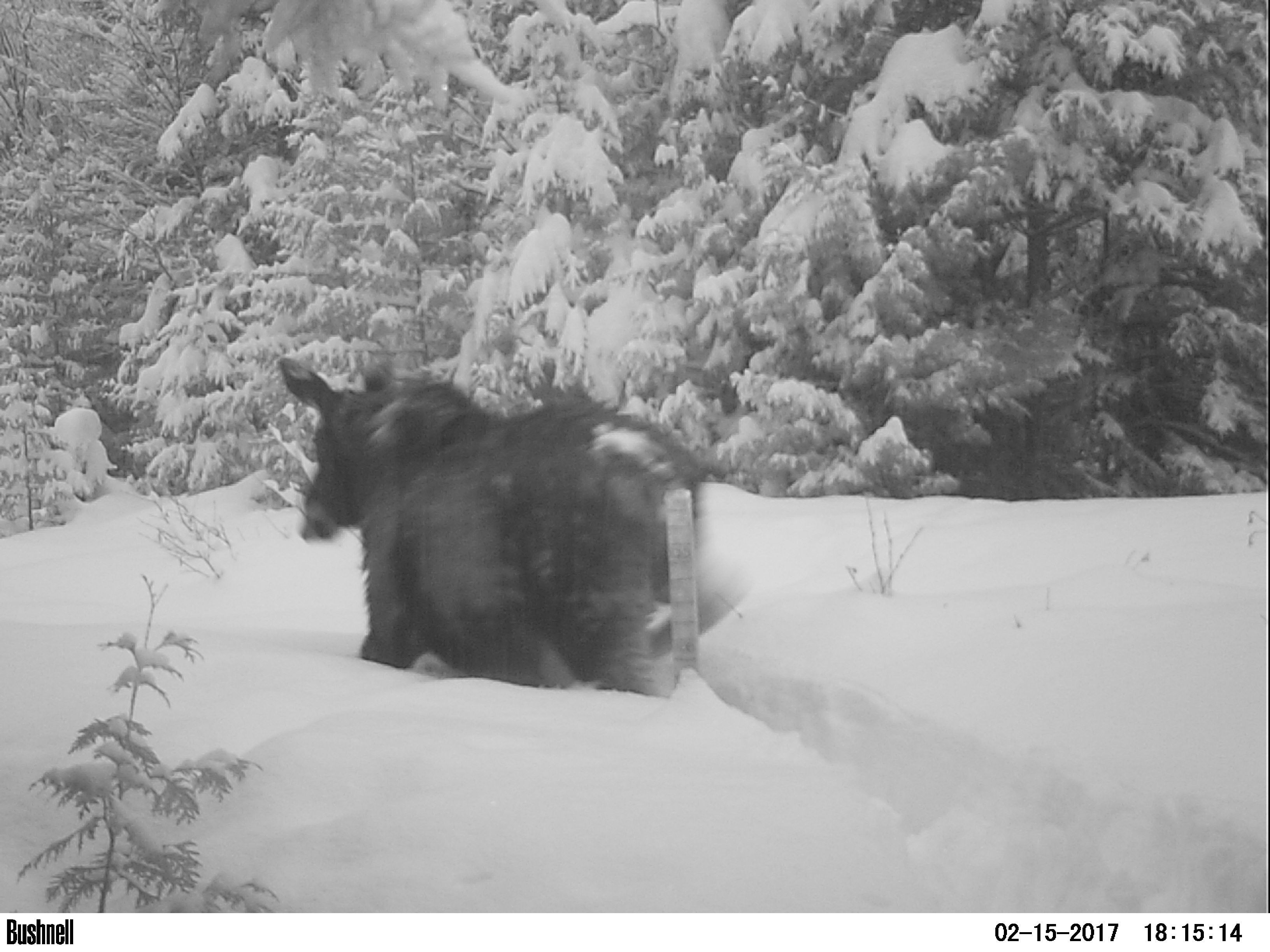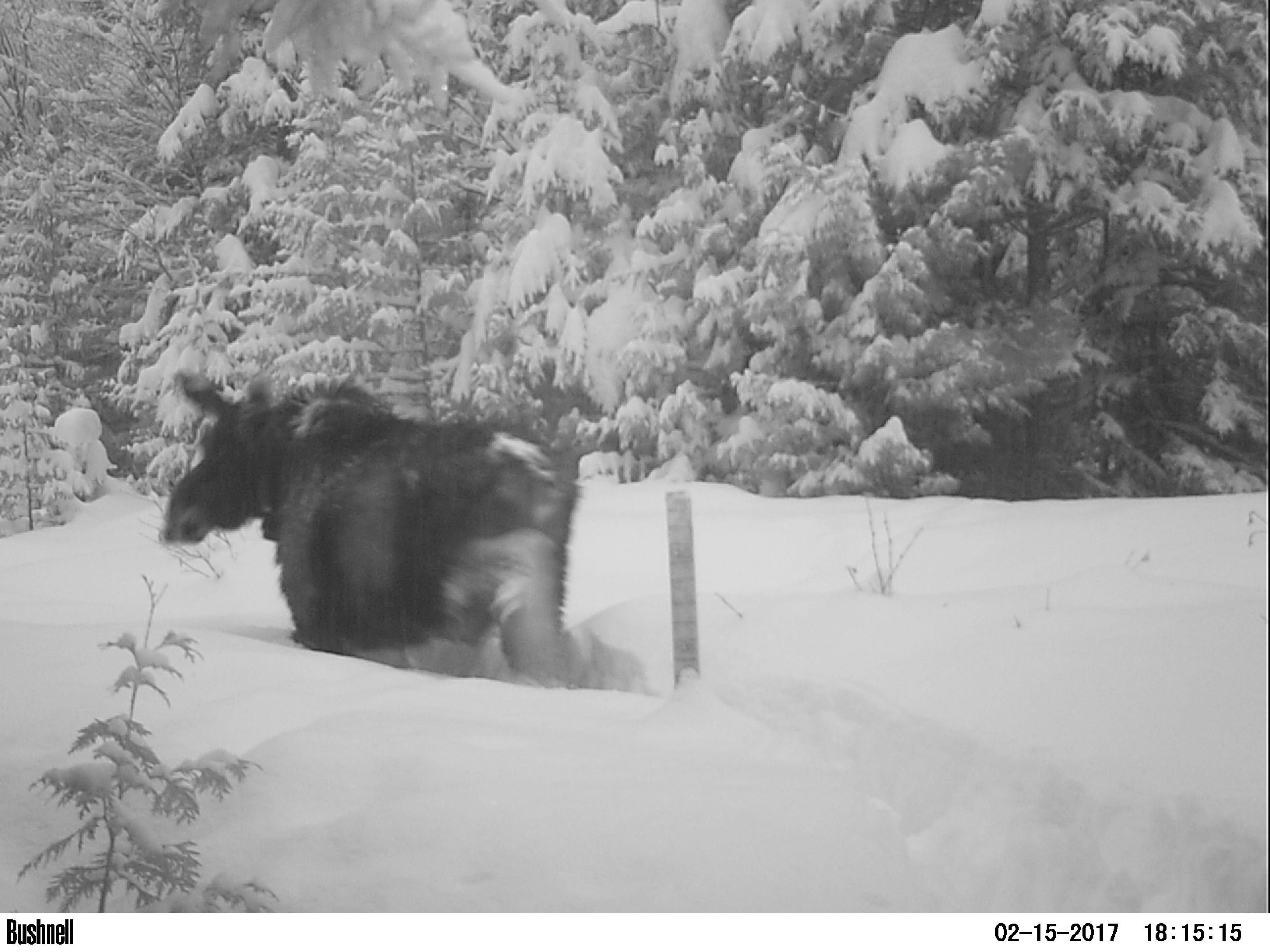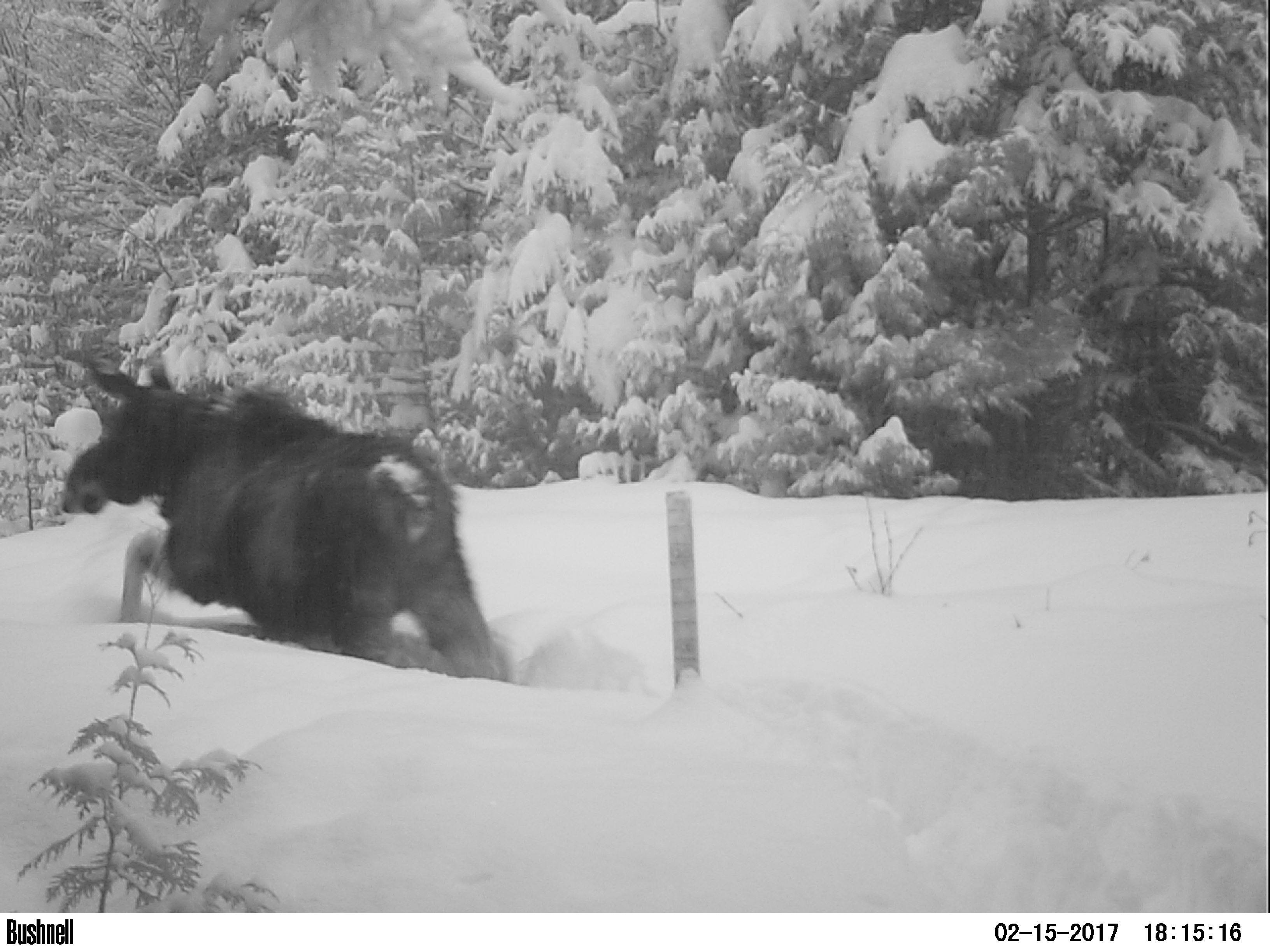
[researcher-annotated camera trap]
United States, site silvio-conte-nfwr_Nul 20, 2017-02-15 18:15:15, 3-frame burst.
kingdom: Animalia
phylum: Chordata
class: Mammalia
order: Artiodactyla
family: Cervidae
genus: Alces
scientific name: Alces alces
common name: moose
Moose (Alces alces).